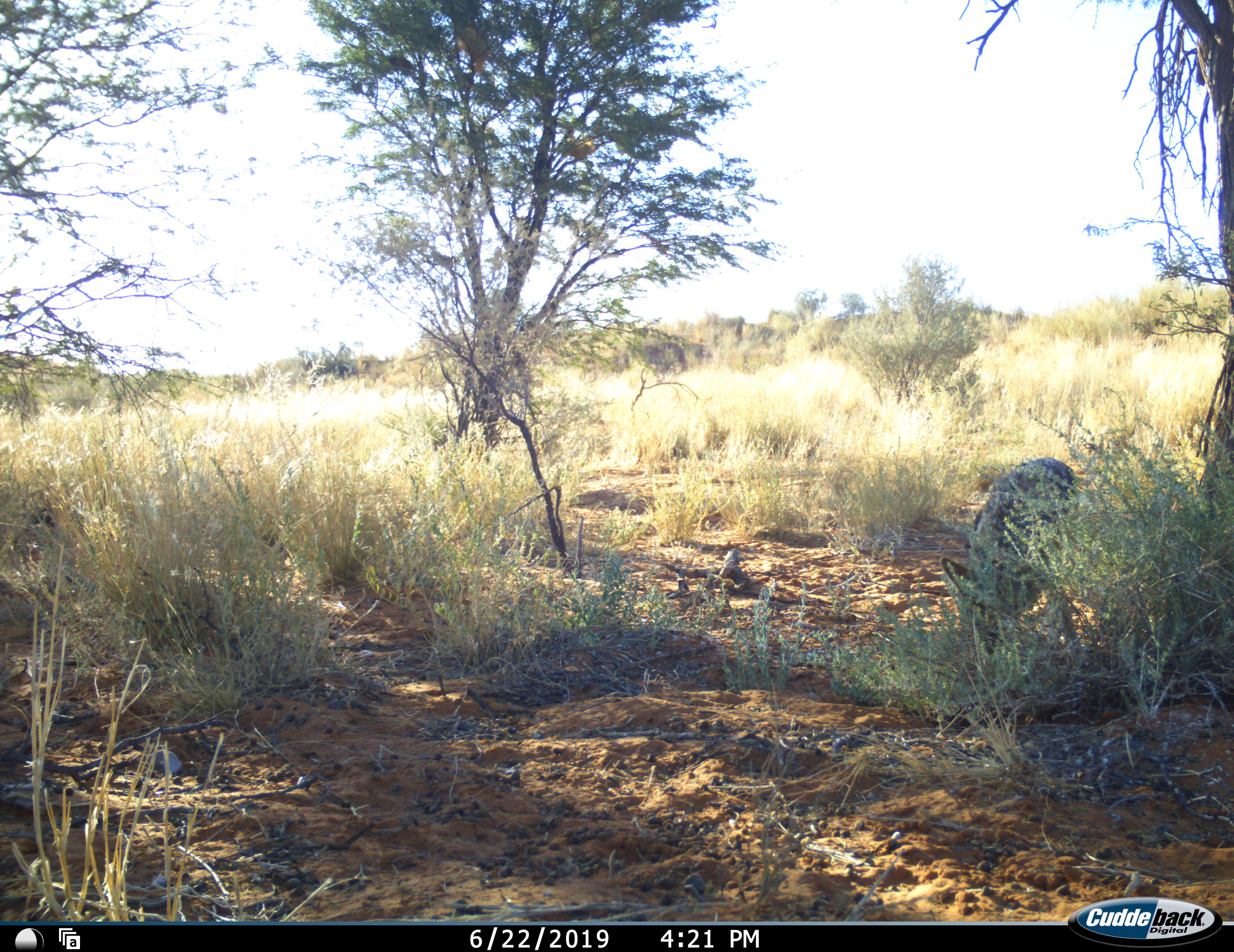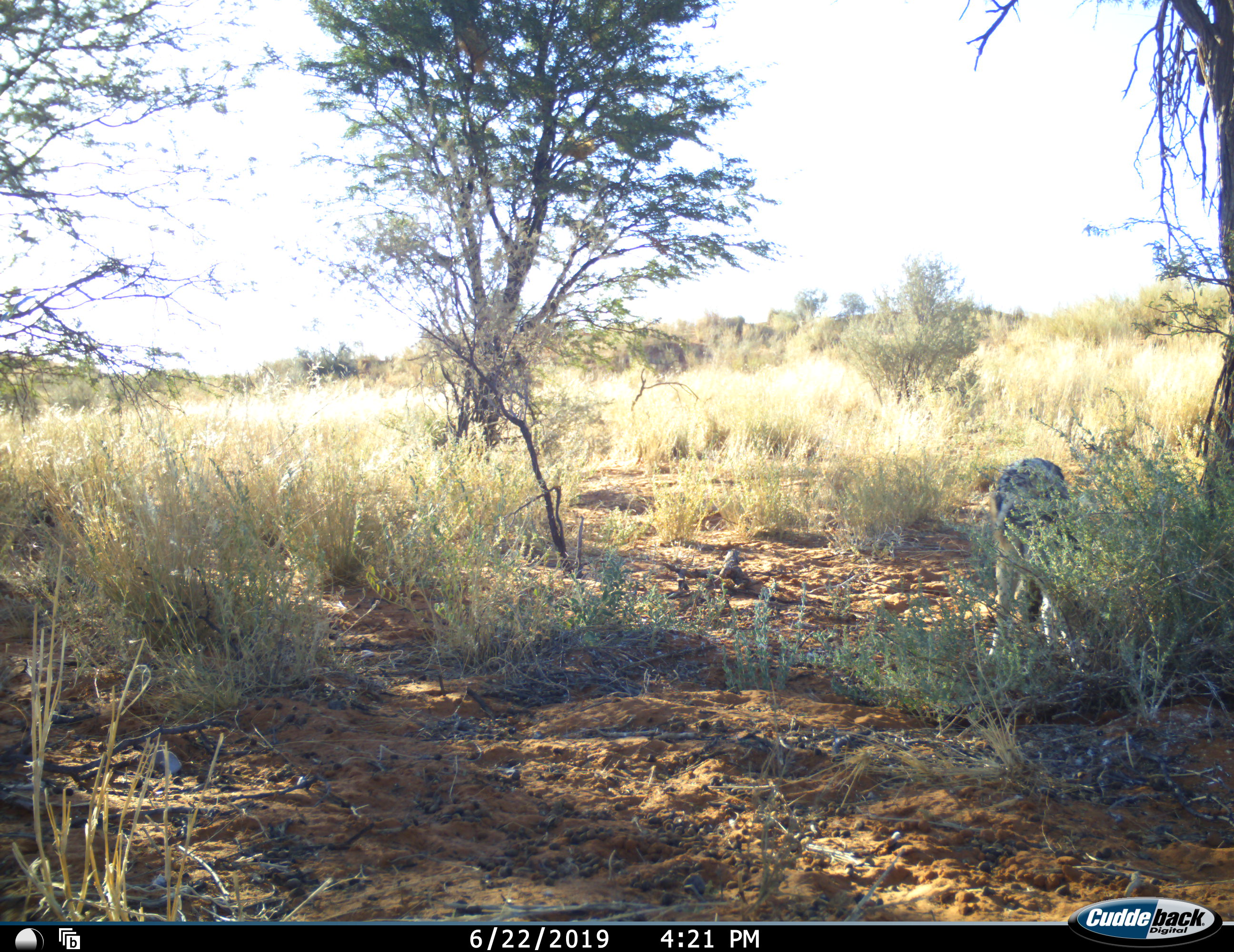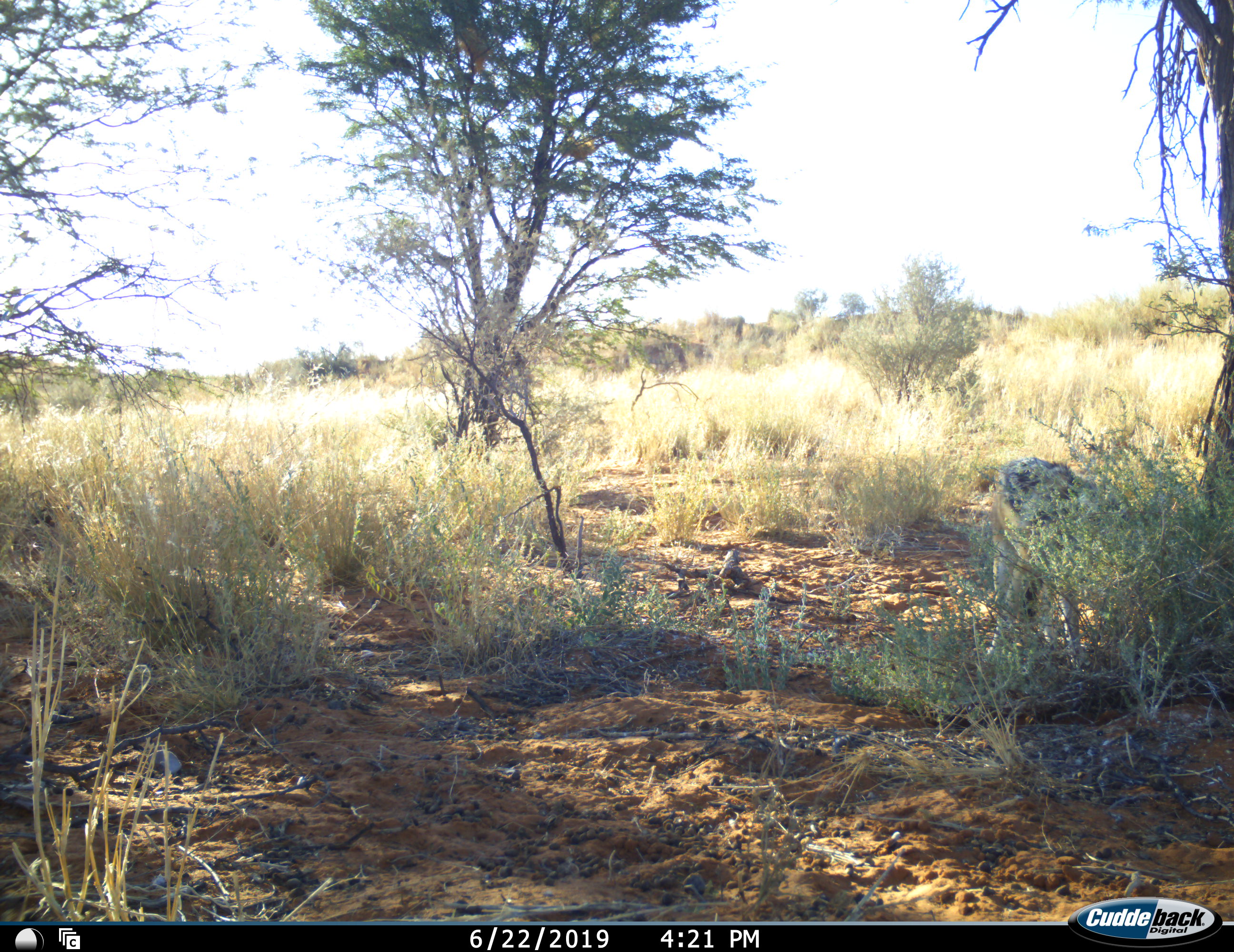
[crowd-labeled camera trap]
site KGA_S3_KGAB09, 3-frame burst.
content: unidentified animal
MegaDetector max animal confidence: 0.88